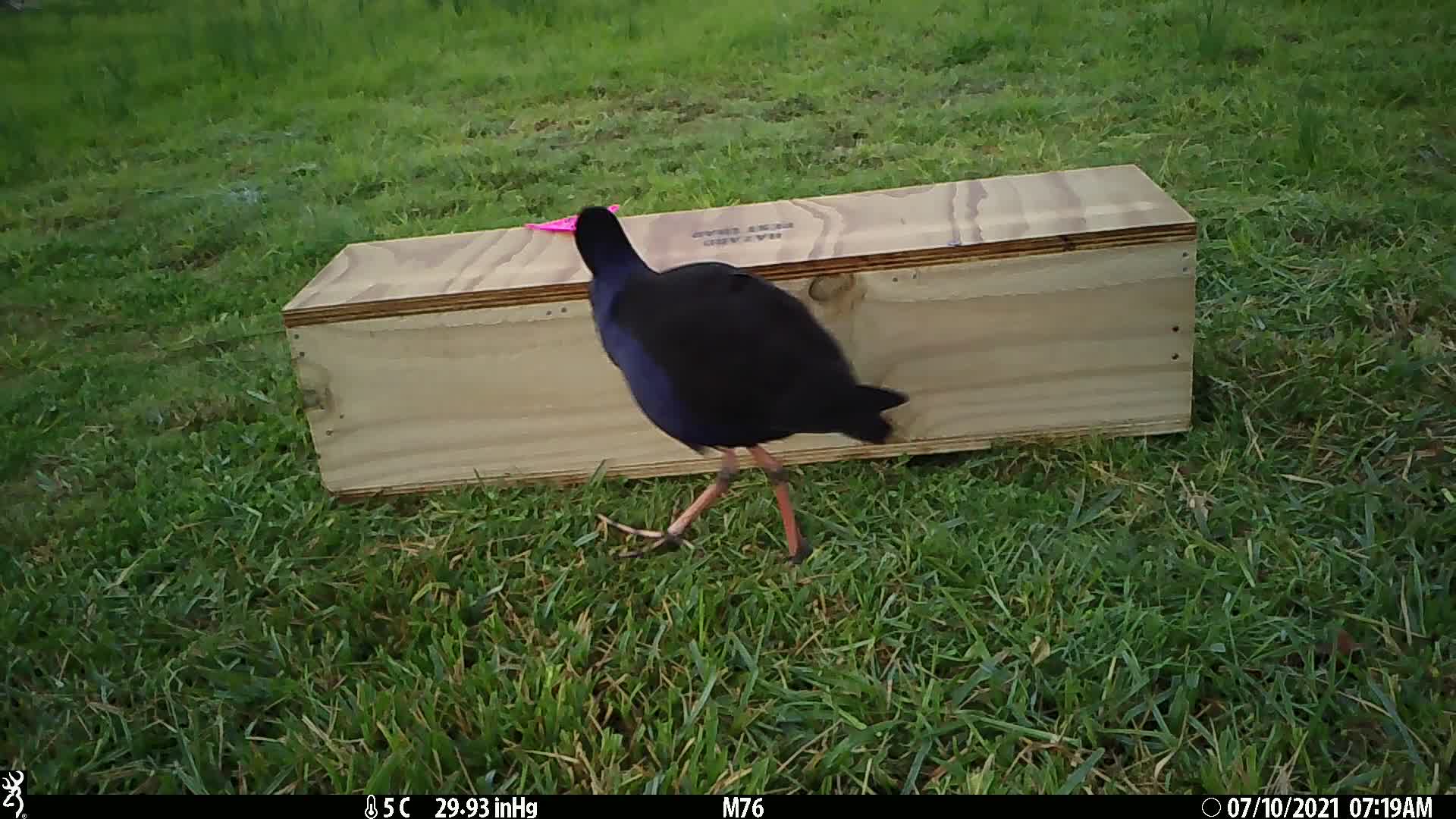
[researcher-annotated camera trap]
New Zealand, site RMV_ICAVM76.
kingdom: Animalia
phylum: Chordata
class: Aves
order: Gruiformes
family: Rallidae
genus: Porphyrio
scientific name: Porphyrio melanotus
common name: australasian swamphen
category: pukeko